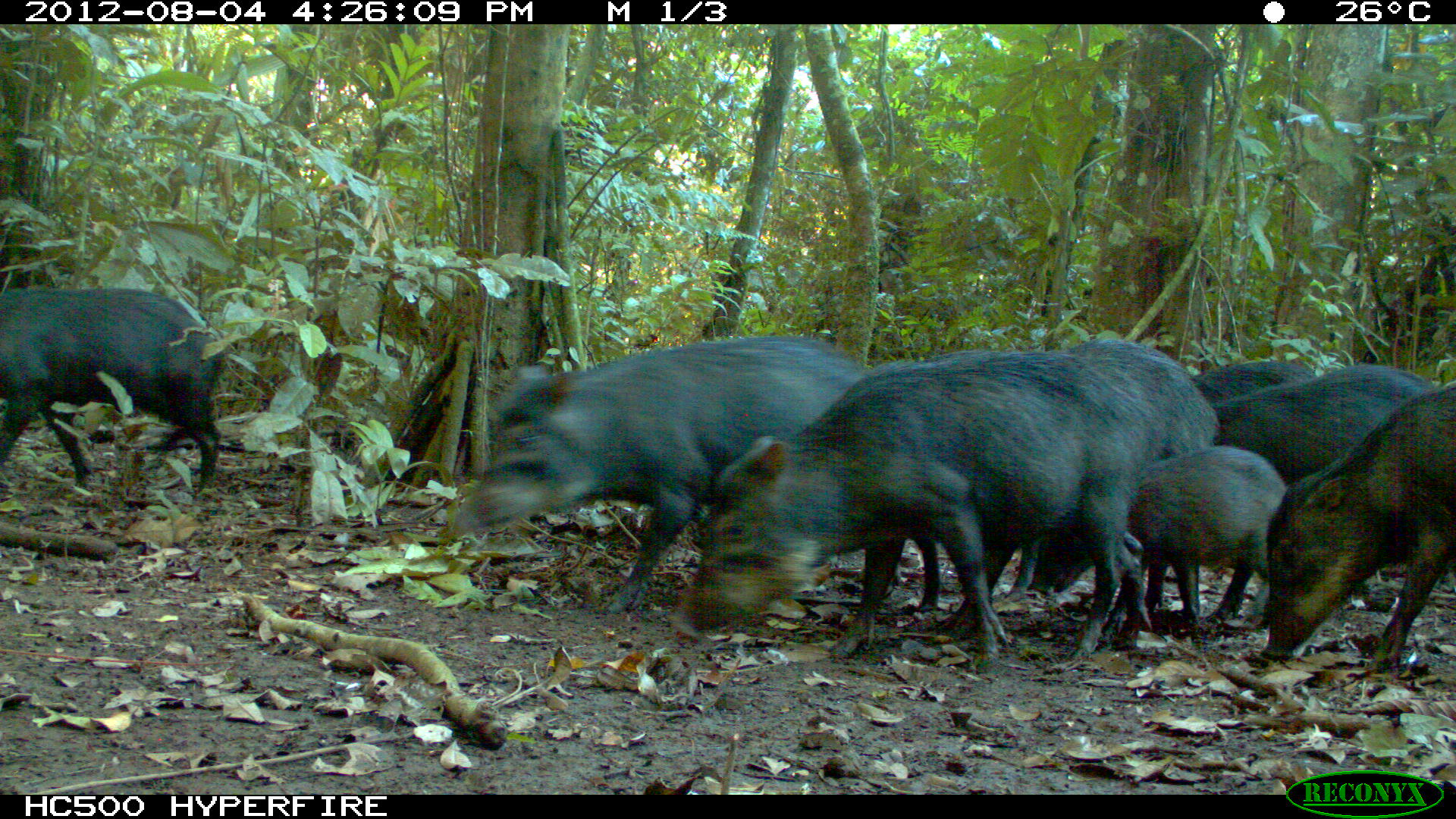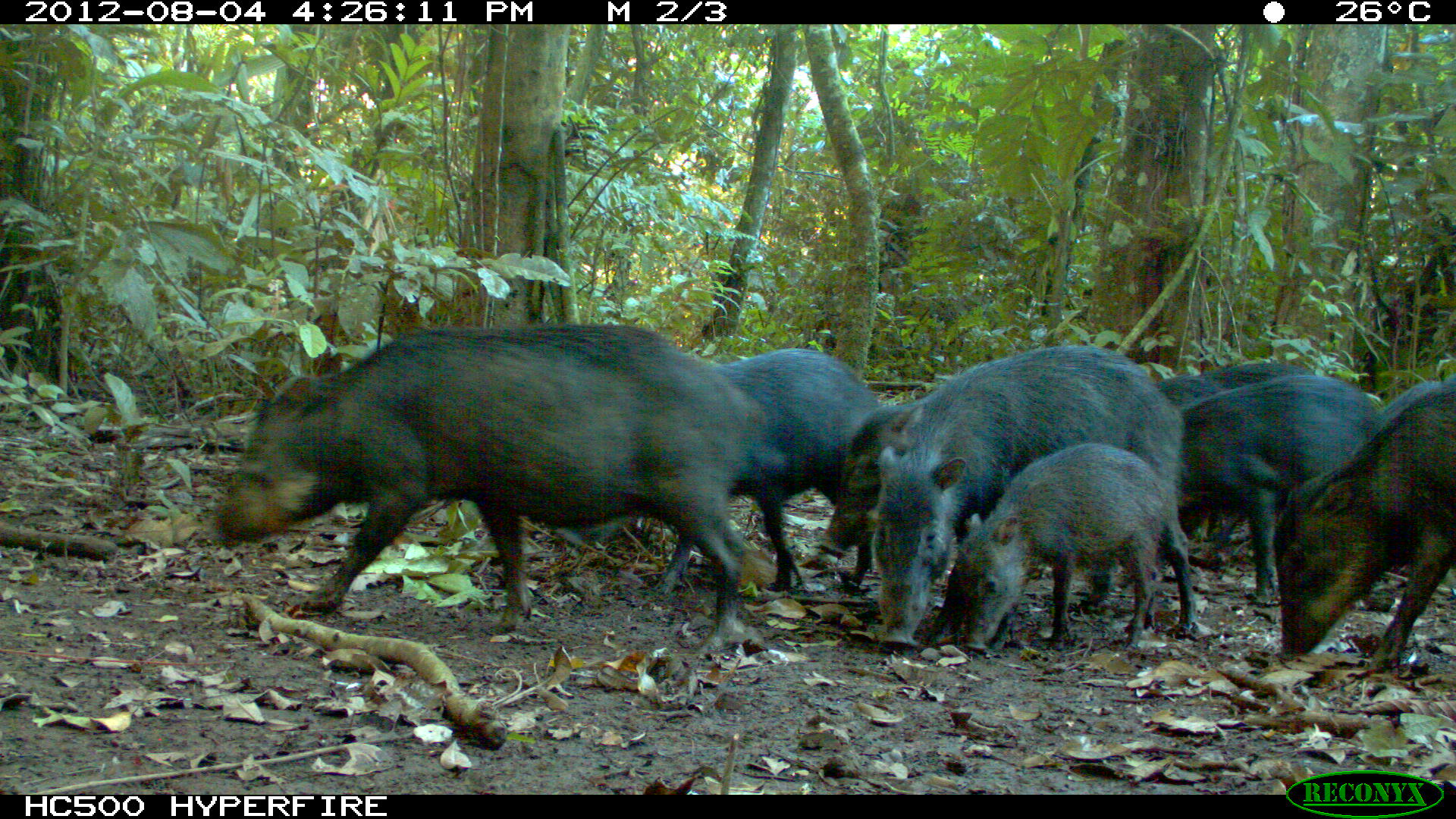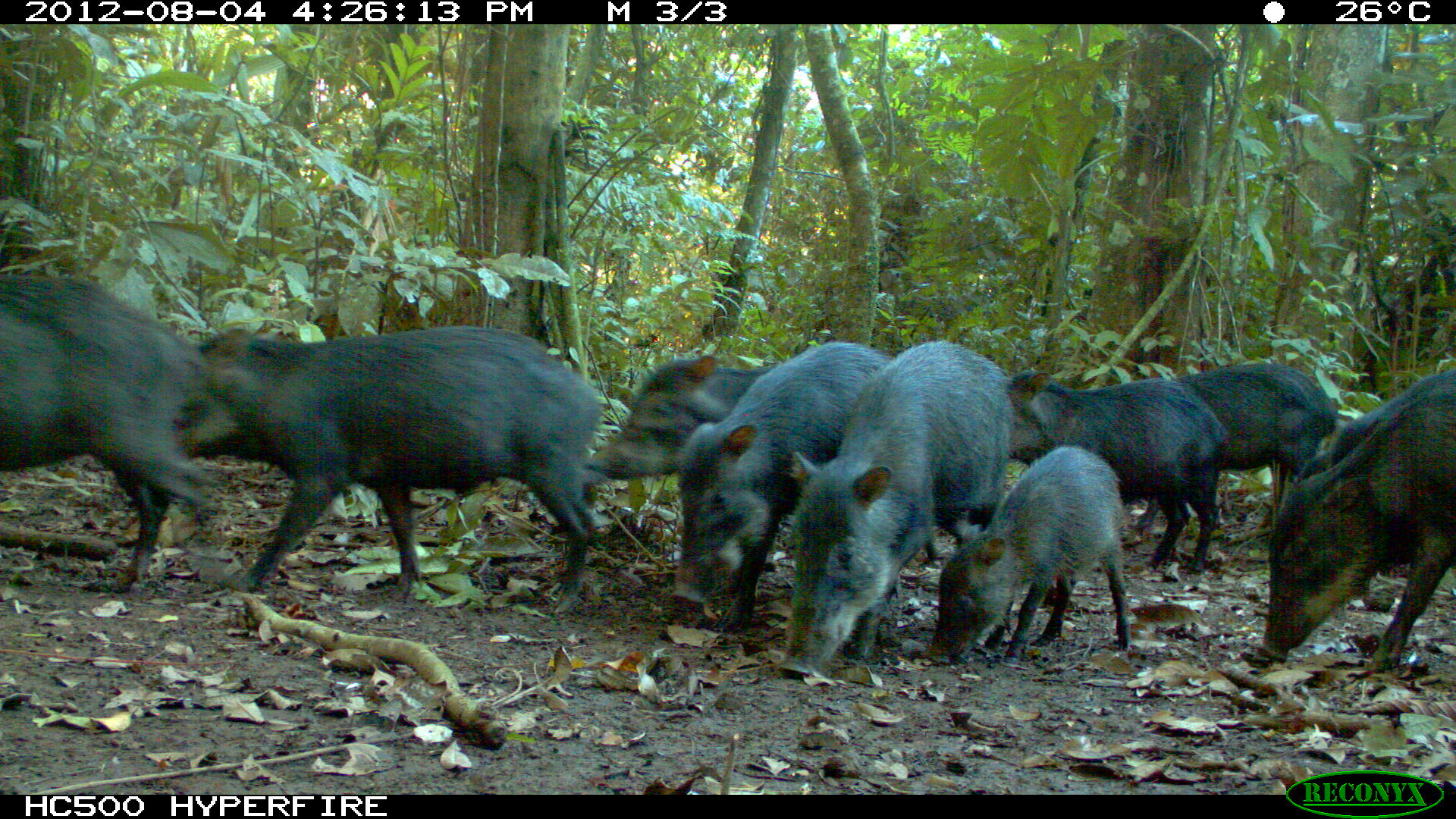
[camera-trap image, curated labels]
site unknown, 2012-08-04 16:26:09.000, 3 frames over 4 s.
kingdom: Animalia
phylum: Chordata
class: Mammalia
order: Artiodactyla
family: Tayassuidae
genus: Tayassu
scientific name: Tayassu pecari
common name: white-lipped peccary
Tayassu pecari (white-lipped peccary).